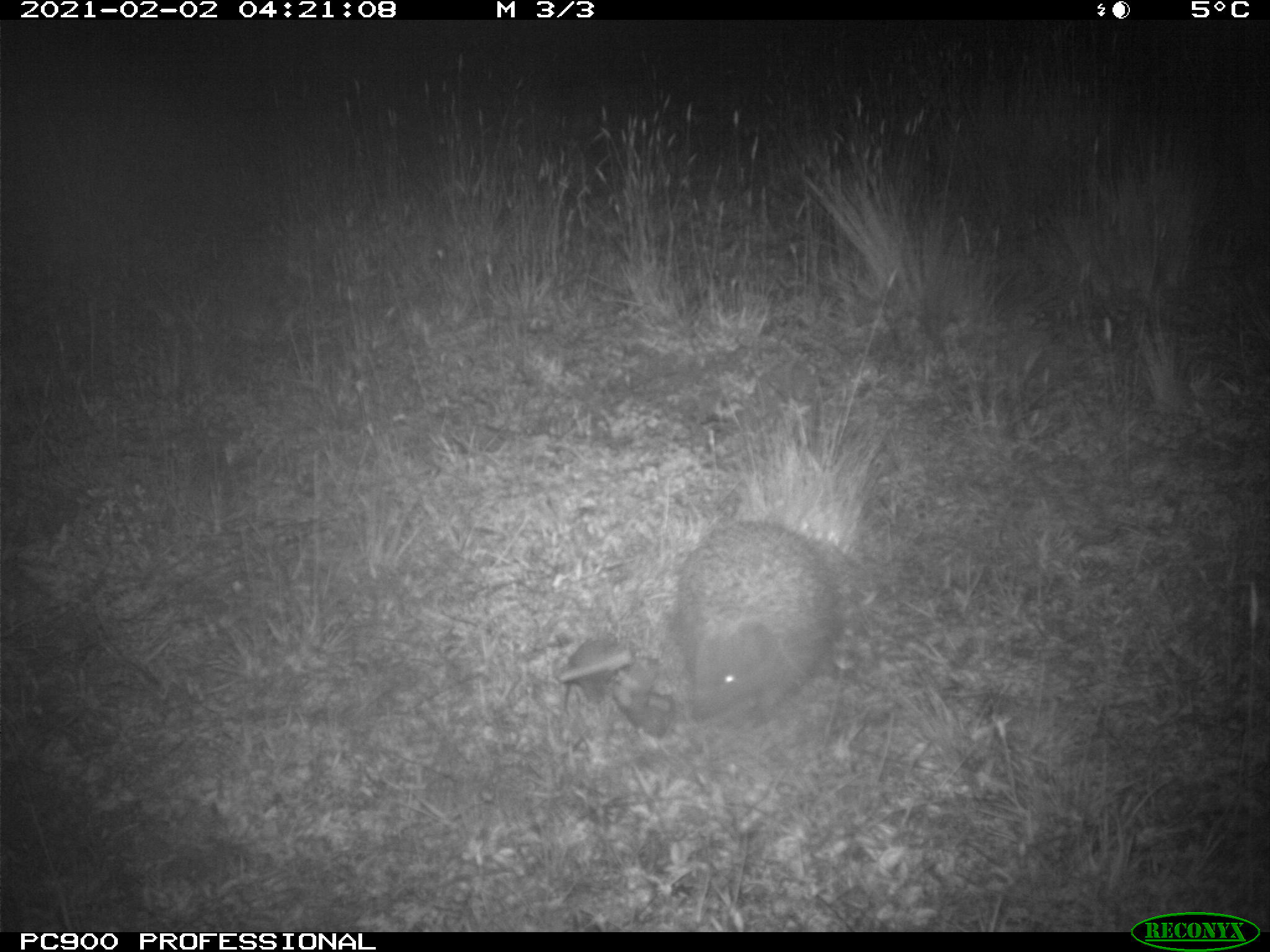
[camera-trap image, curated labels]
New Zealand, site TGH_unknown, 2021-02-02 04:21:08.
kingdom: Animalia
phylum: Chordata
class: Mammalia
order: Eulipotyphla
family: Erinaceidae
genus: Erinaceus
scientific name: Erinaceus europaeus europaeus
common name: european hedgehog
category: hedgehog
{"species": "hedgehog (european hedgehog) (Erinaceus europaeus europaeus)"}